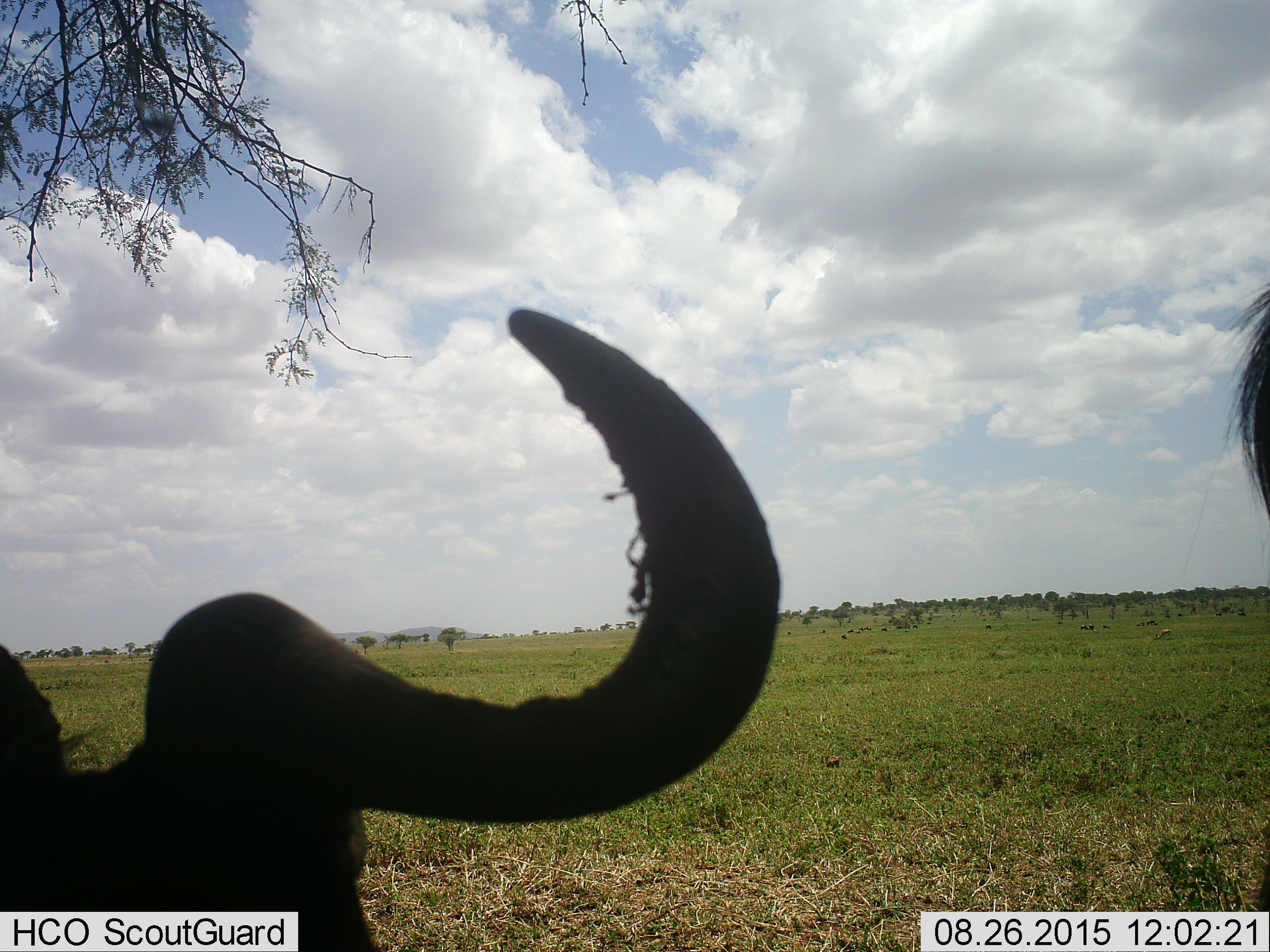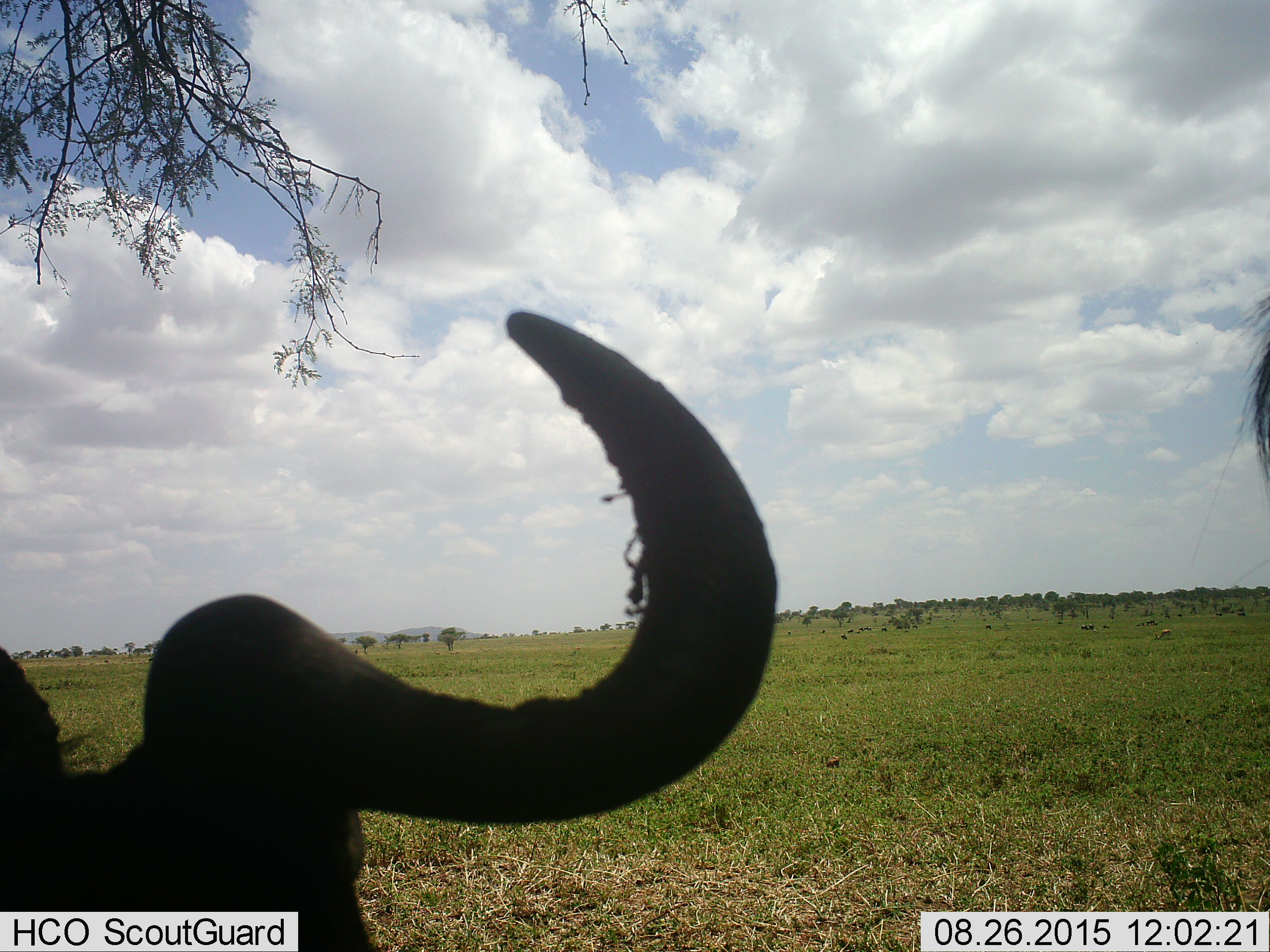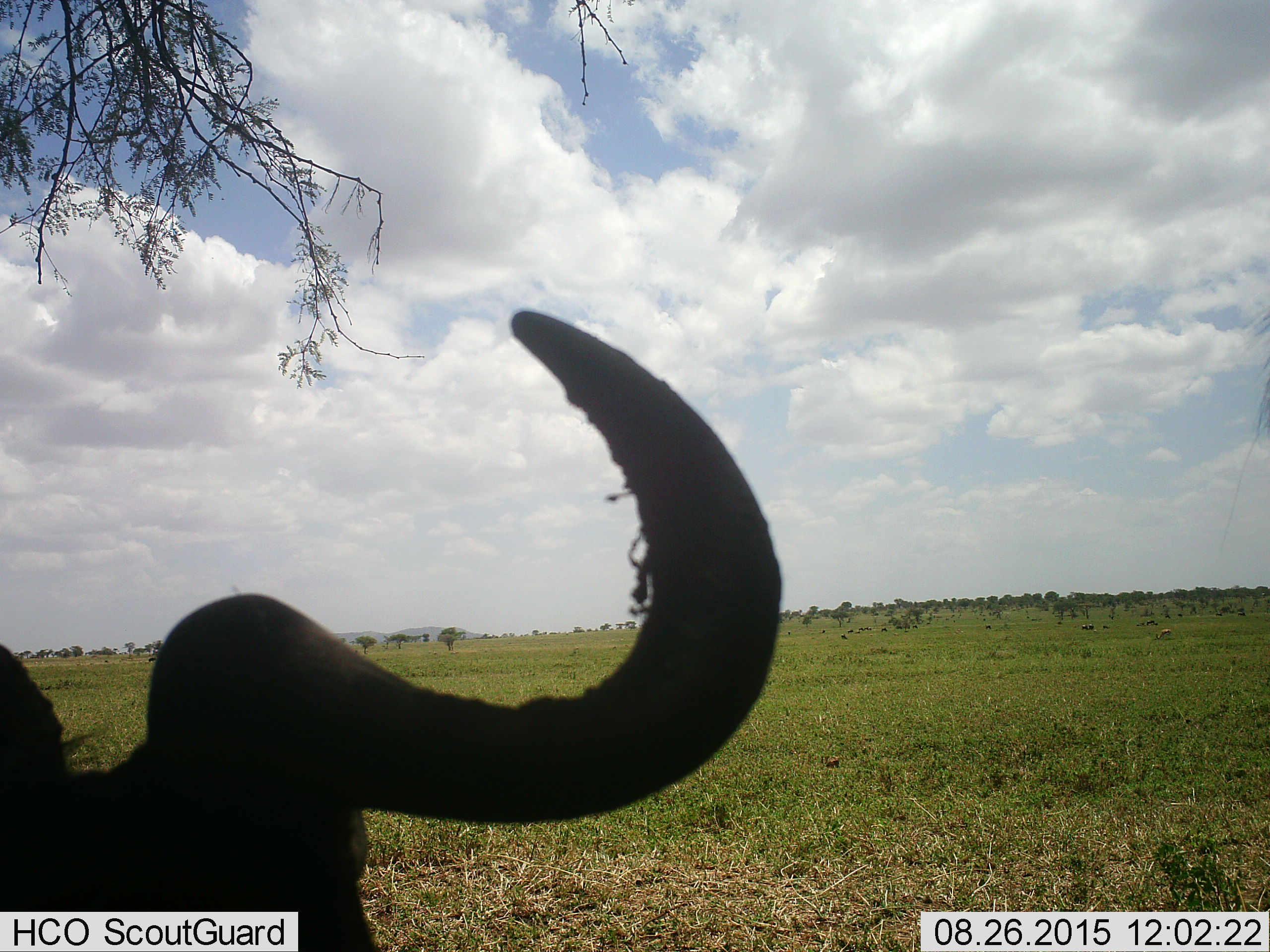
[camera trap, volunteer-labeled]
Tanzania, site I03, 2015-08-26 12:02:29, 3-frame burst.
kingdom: Animalia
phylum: Chordata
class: Mammalia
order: Artiodactyla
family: Bovidae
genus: Connochaetes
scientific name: Connochaetes taurinus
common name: blue wildebeest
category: wildebeest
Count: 11-50.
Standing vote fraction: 86%.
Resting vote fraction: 57%.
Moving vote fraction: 14%.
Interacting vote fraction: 0%.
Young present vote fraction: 0%.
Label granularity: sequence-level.